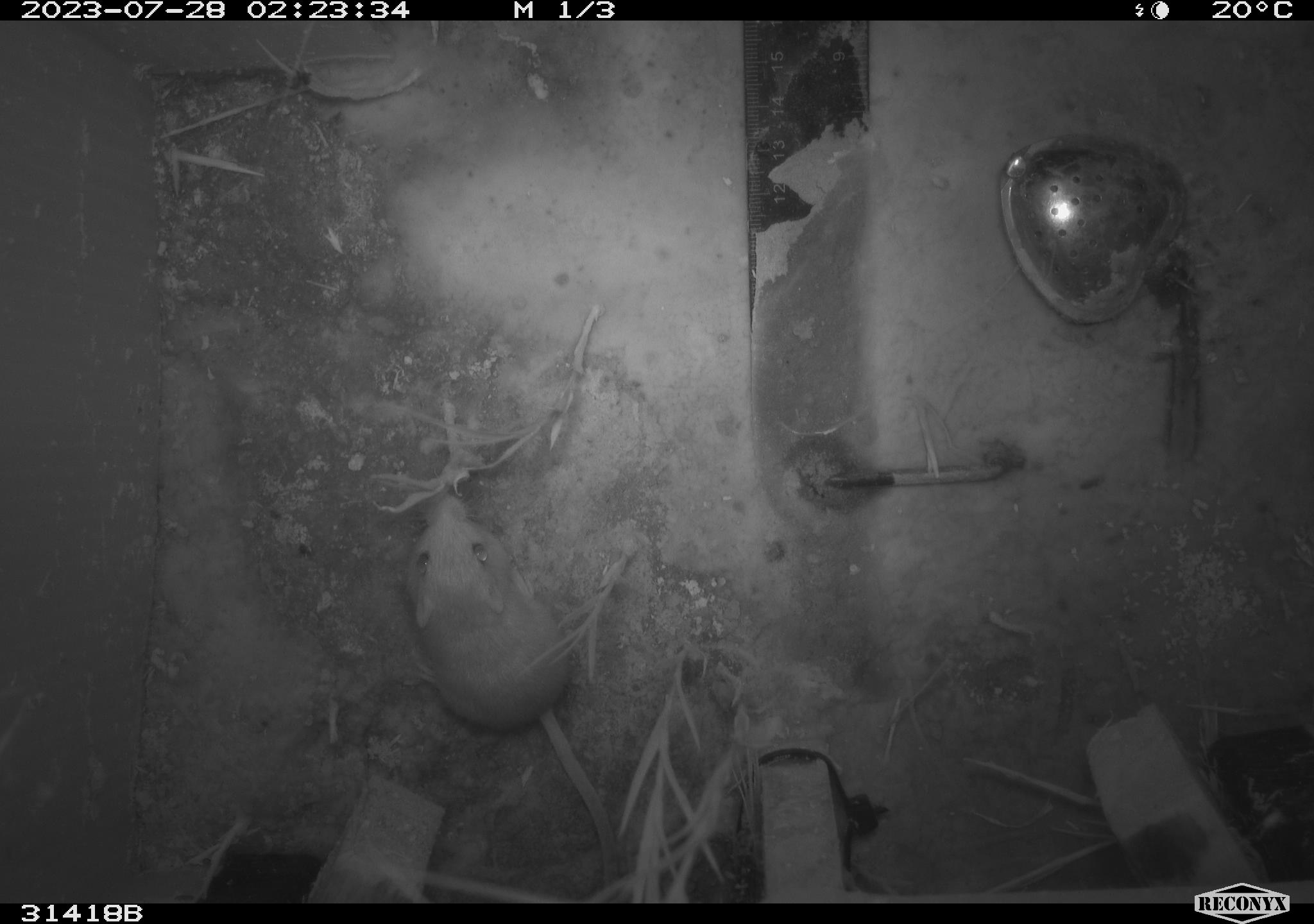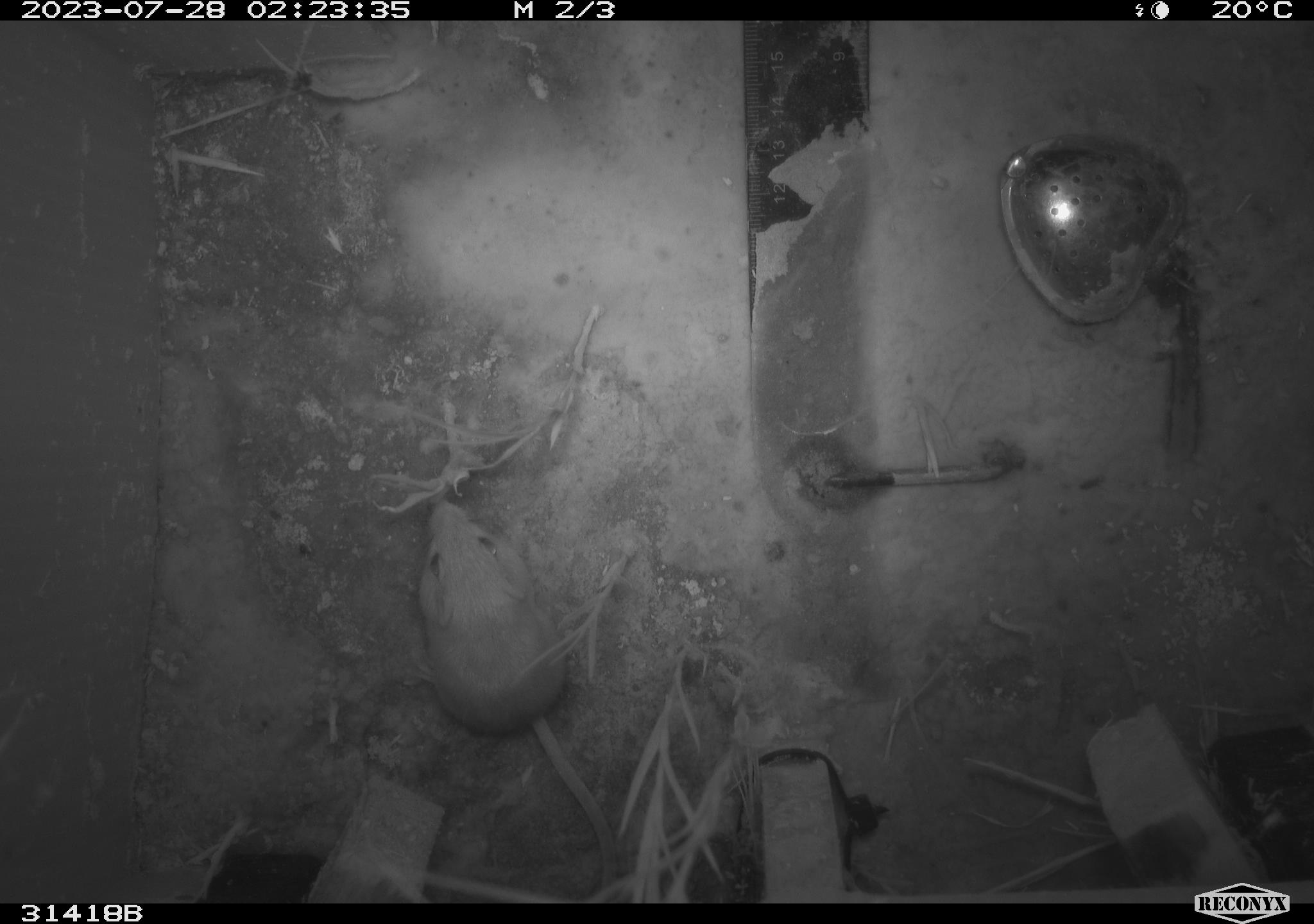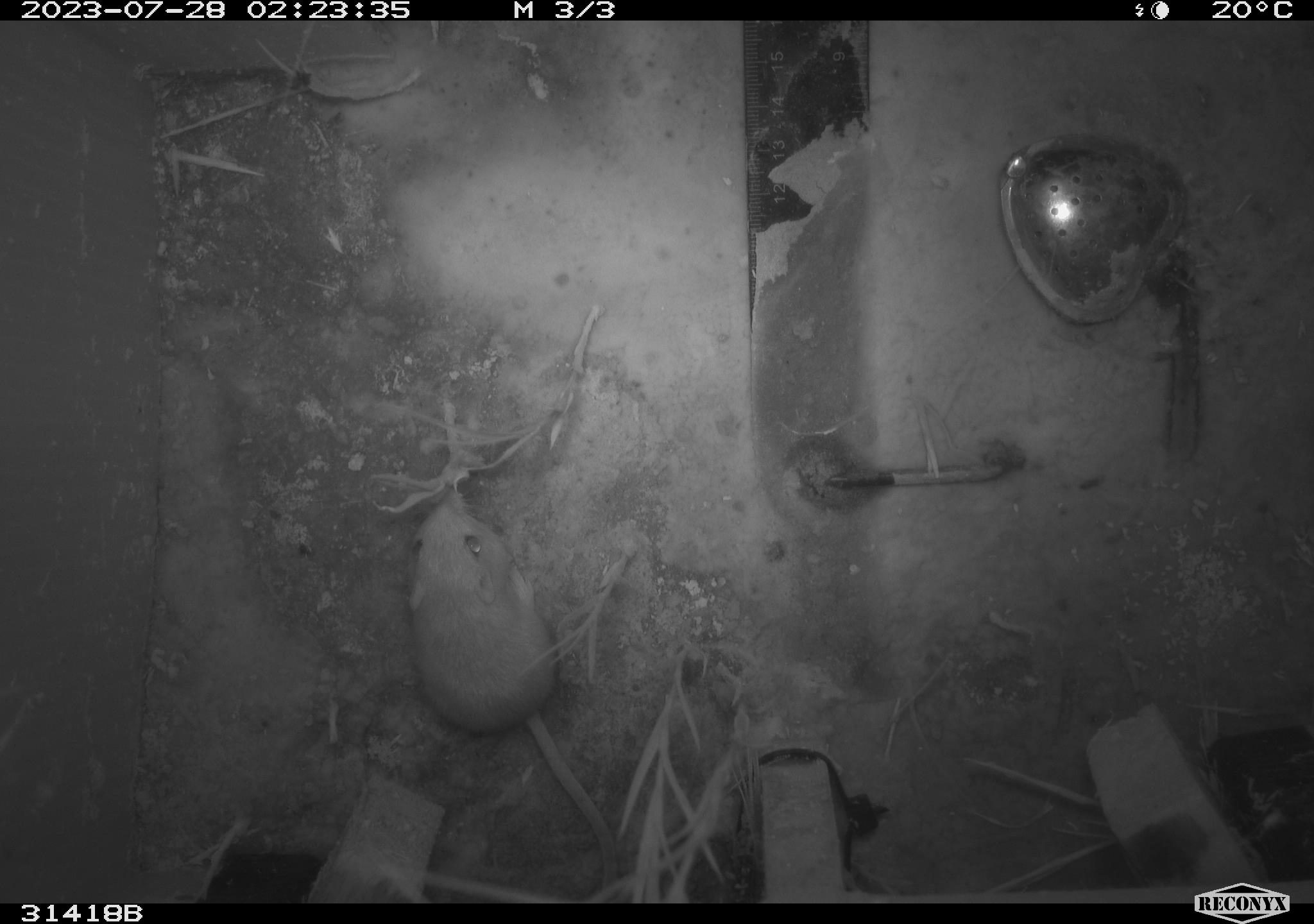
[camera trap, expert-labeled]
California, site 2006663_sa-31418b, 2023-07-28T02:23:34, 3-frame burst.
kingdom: Animalia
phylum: Chordata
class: Mammalia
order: Rodentia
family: Heteromyidae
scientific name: Heteromyidae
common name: kangaroo rats and pocket mice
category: heteromyidae family